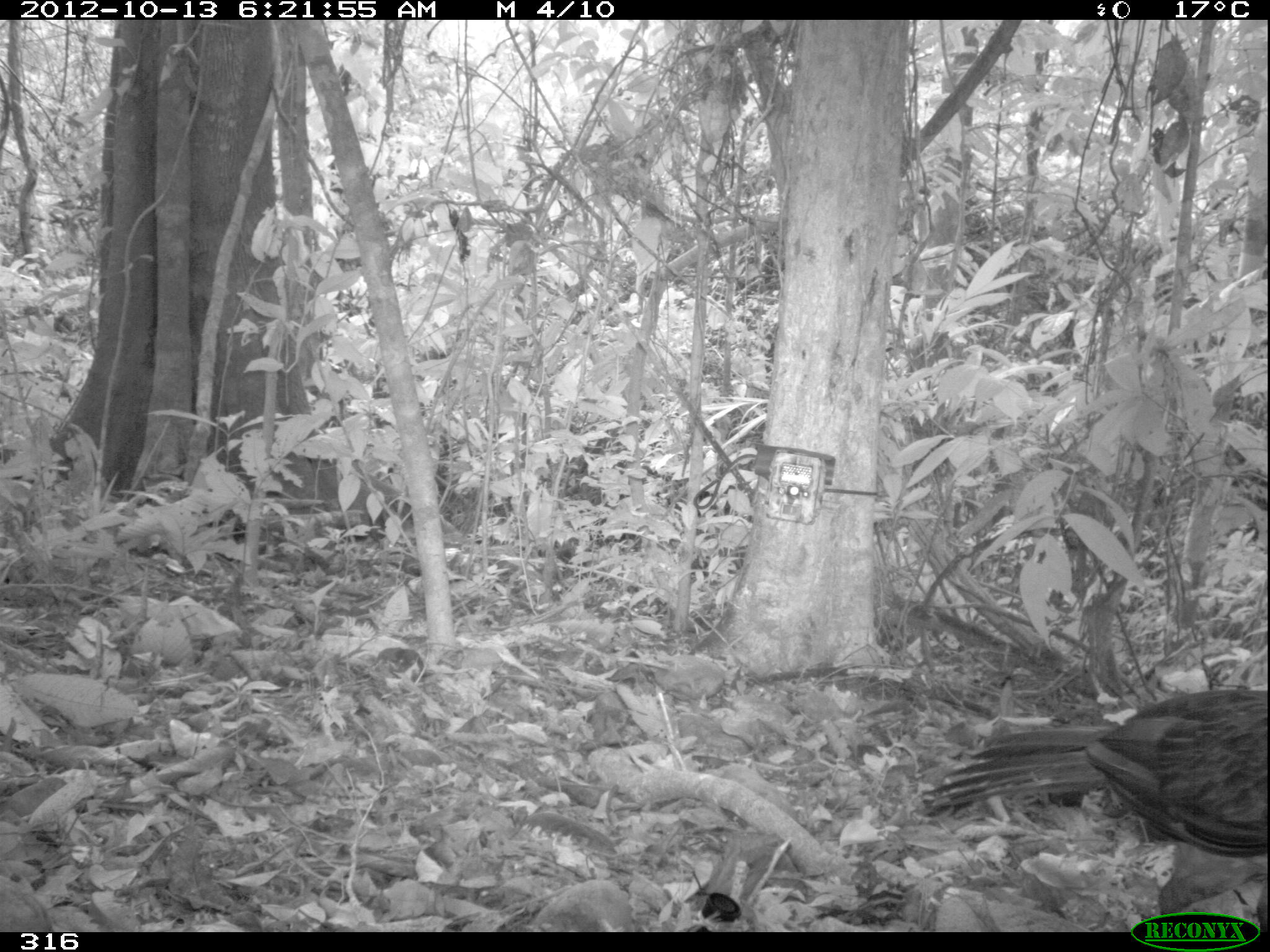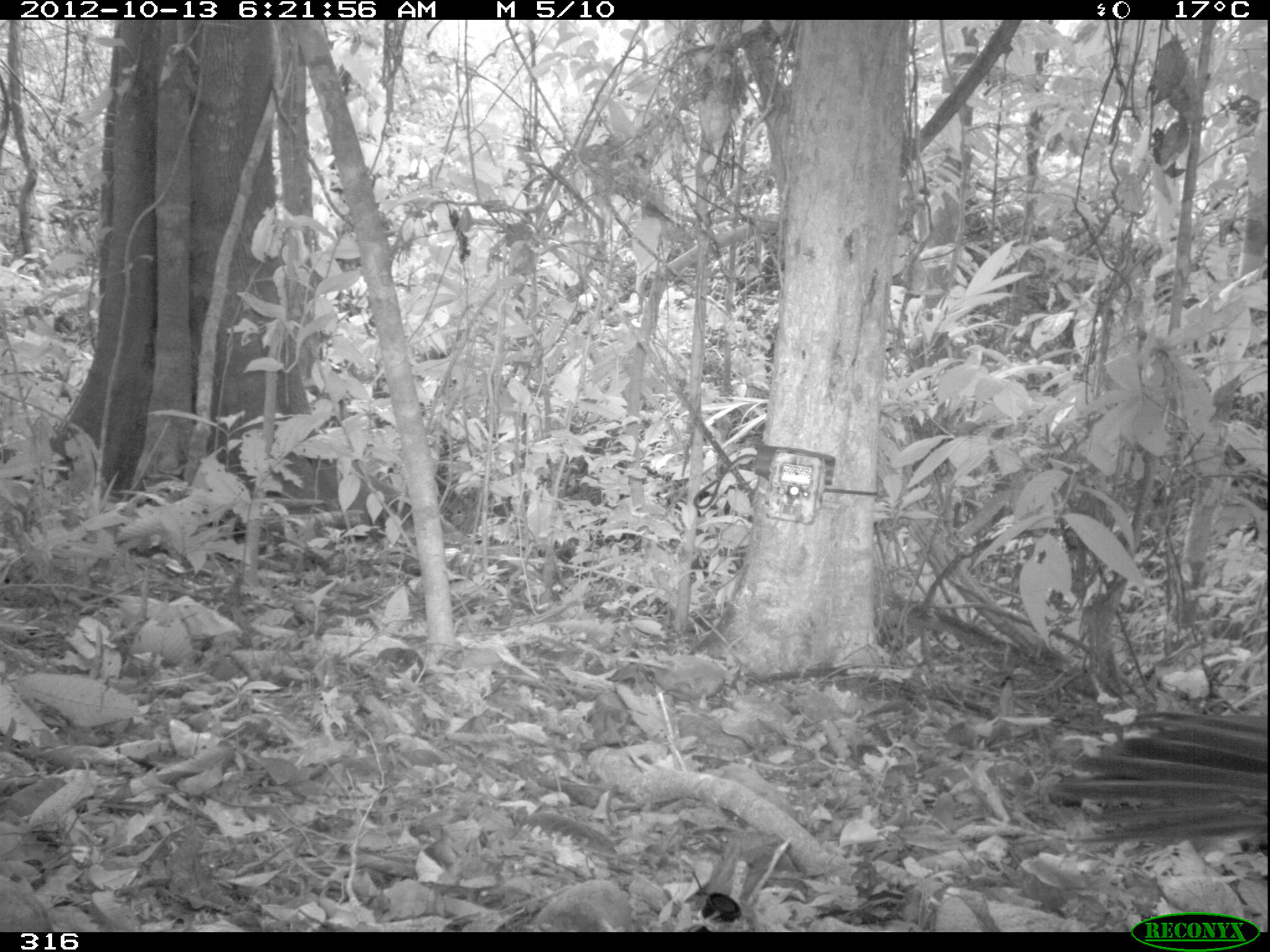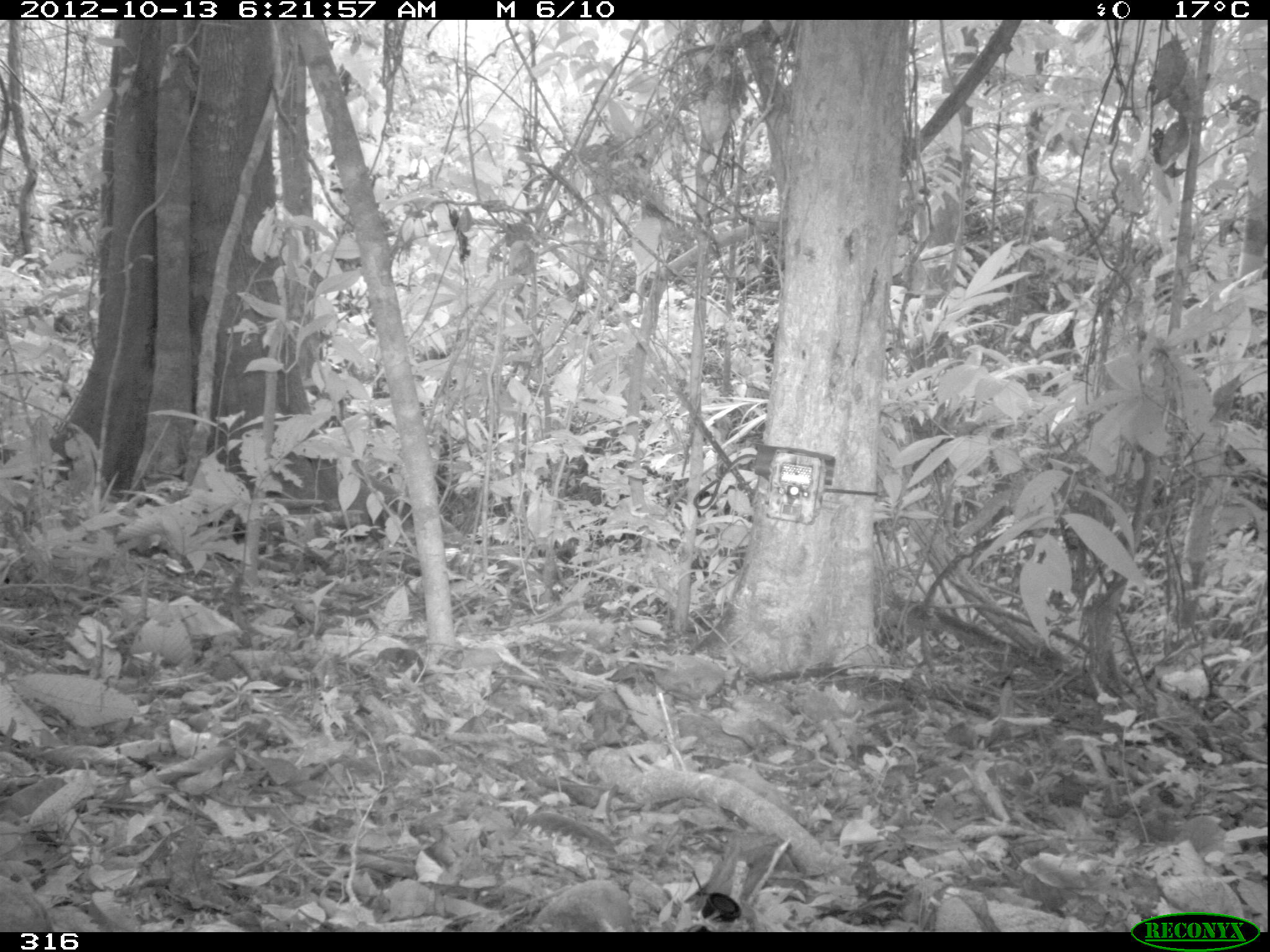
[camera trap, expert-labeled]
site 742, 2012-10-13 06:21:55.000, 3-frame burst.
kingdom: Animalia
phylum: Chordata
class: Aves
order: Galliformes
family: Cracidae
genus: Penelope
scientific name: Penelope jacquacu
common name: spix's guan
Penelope jacquacu (spix's guan).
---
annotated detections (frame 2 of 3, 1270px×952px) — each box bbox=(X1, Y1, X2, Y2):
penelope jacquacu: bbox=(1043, 703, 1267, 855)